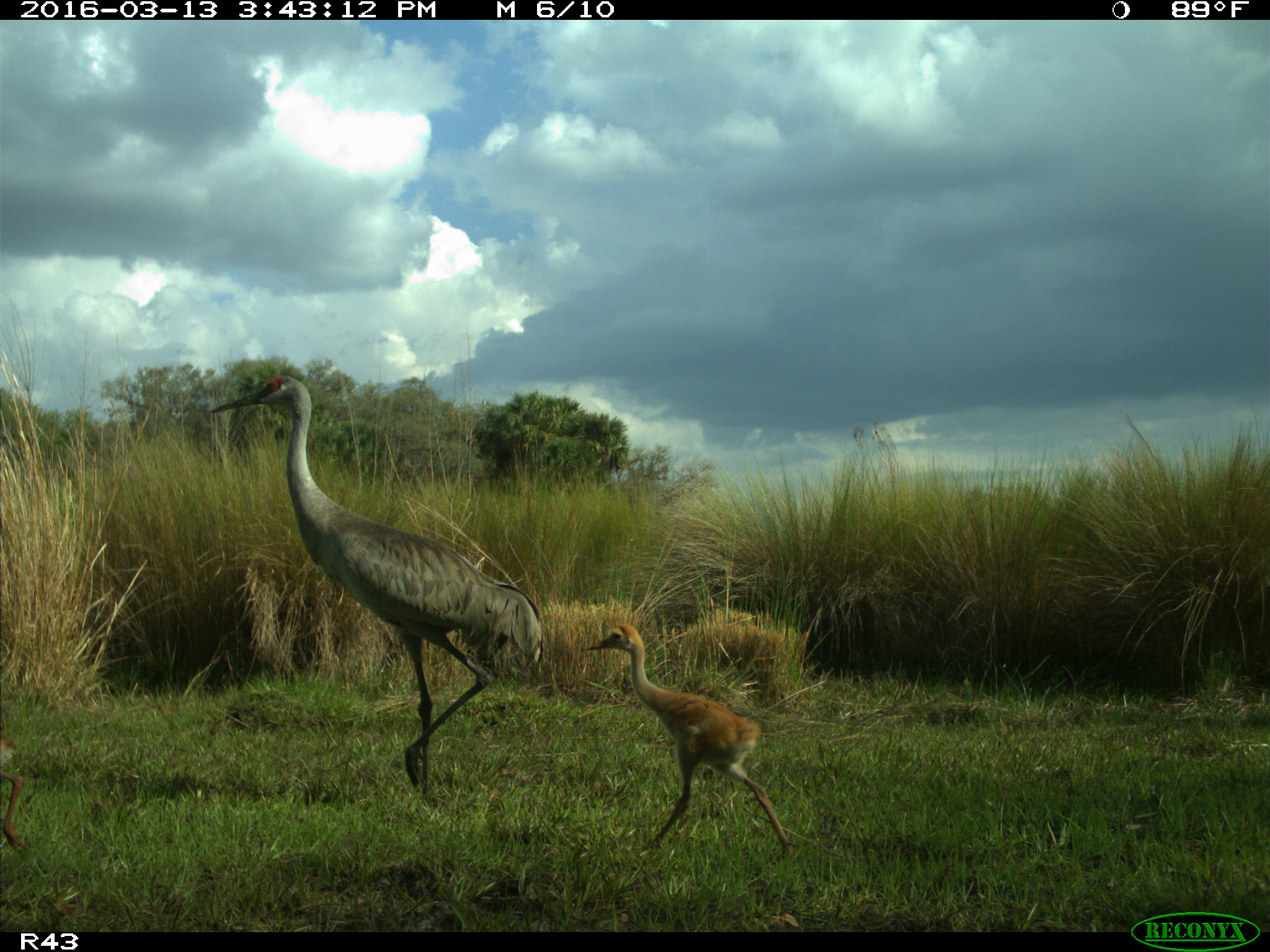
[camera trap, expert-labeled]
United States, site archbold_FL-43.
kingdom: Animalia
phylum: Chordata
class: Aves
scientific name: Aves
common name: birds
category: unidentified bird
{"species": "unidentified bird (birds) (Aves)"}